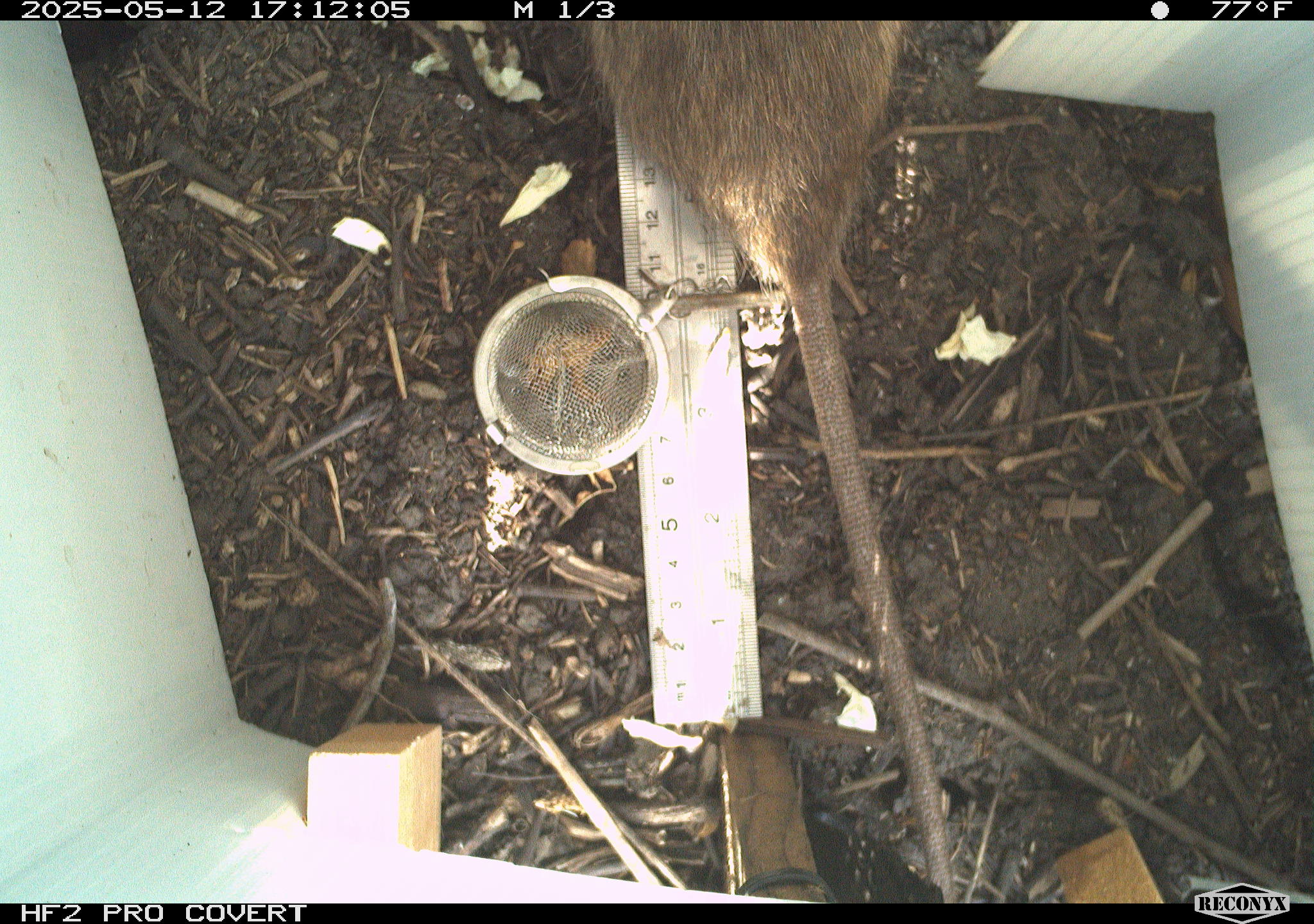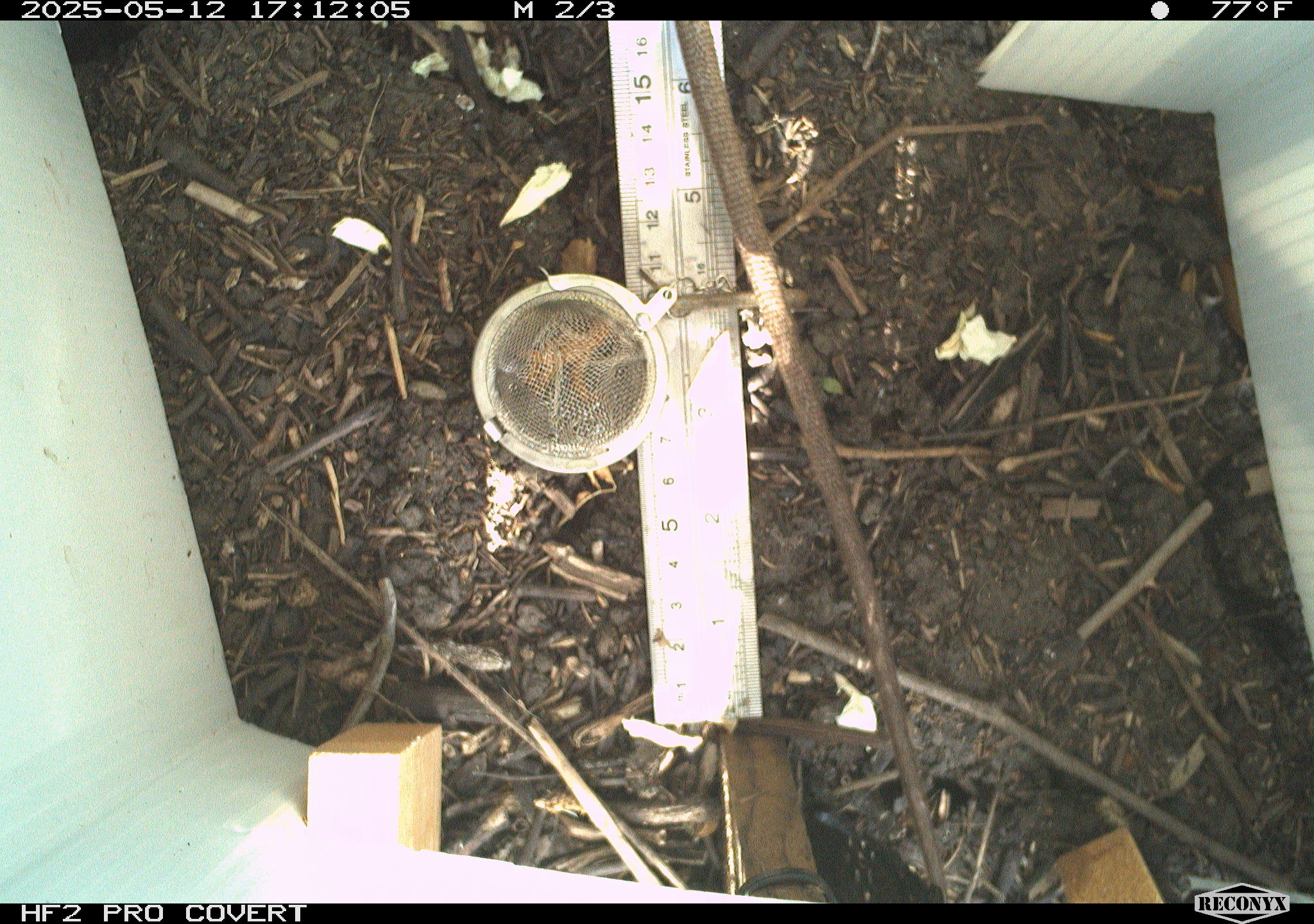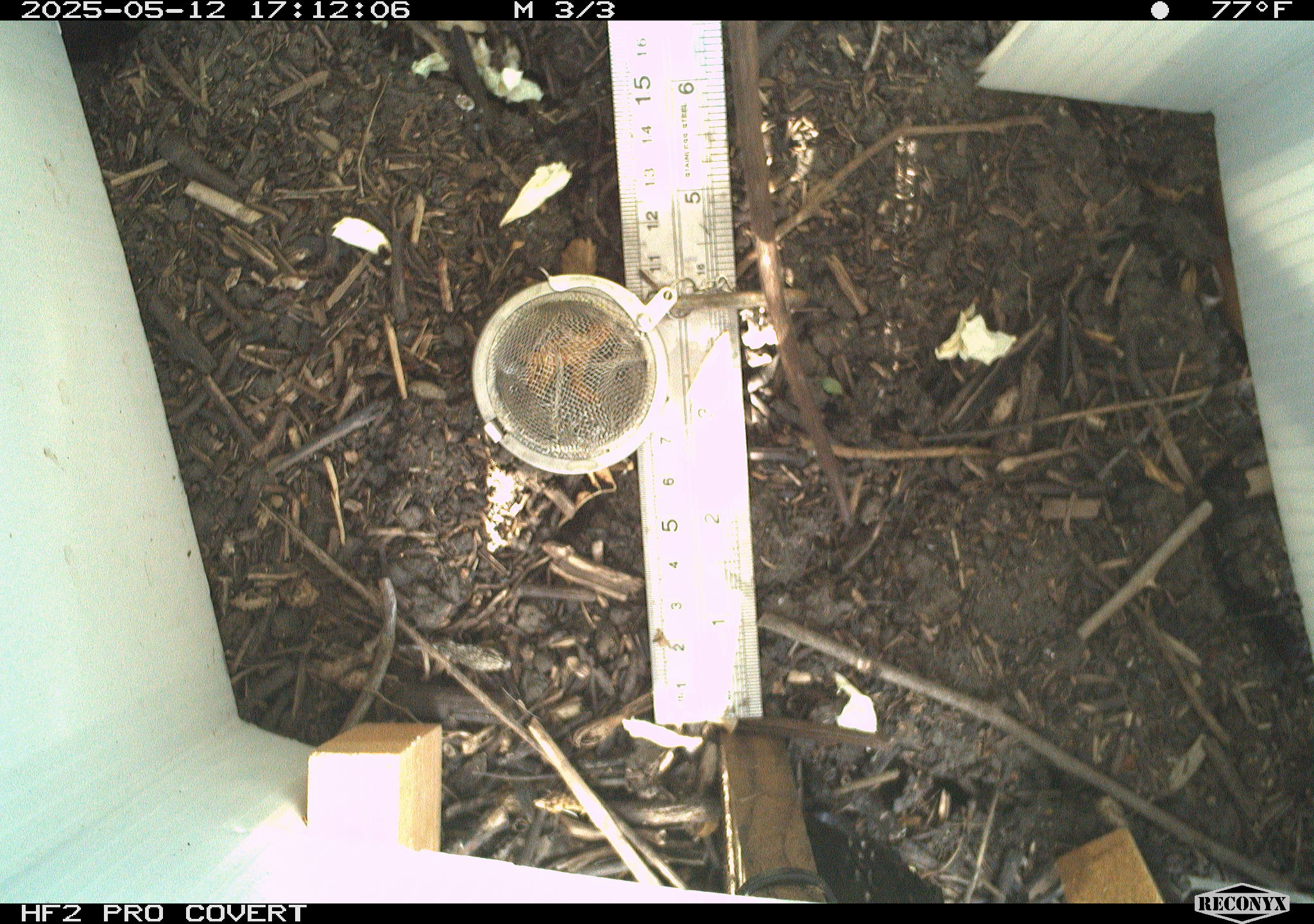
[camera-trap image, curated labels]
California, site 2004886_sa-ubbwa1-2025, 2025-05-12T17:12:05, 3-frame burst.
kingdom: Animalia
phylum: Chordata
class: Mammalia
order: Rodentia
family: Muridae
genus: Rattus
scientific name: Rattus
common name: rat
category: rattus species